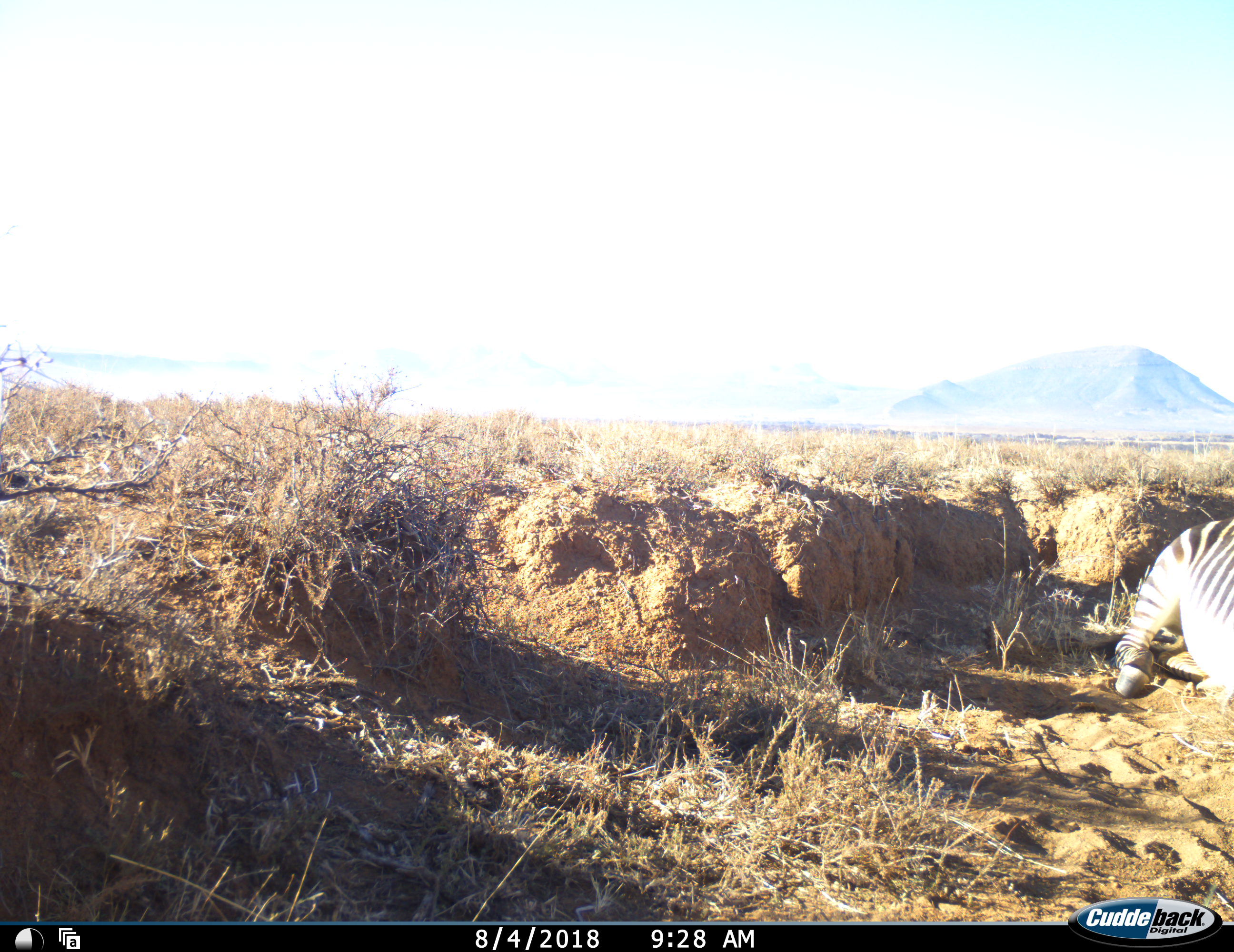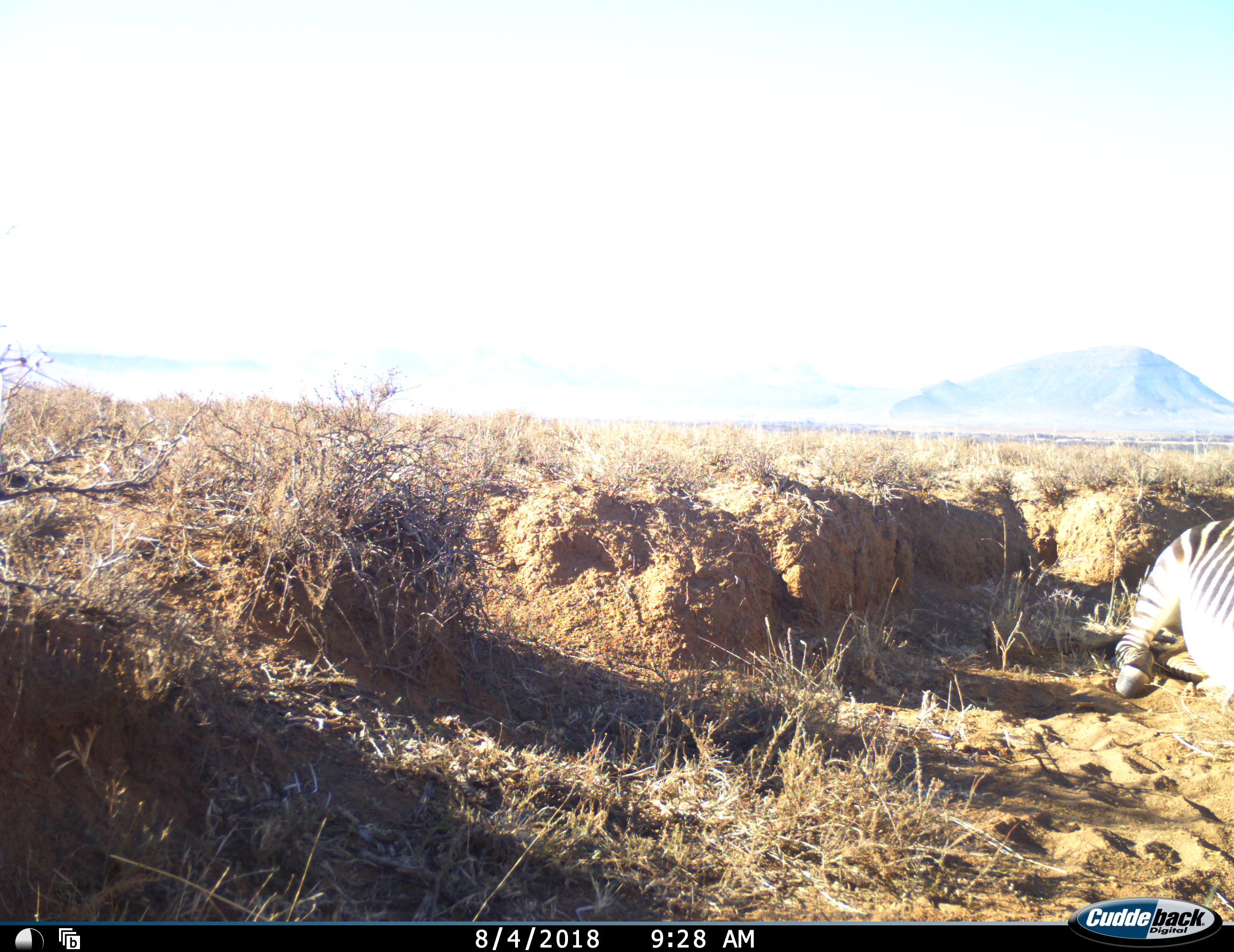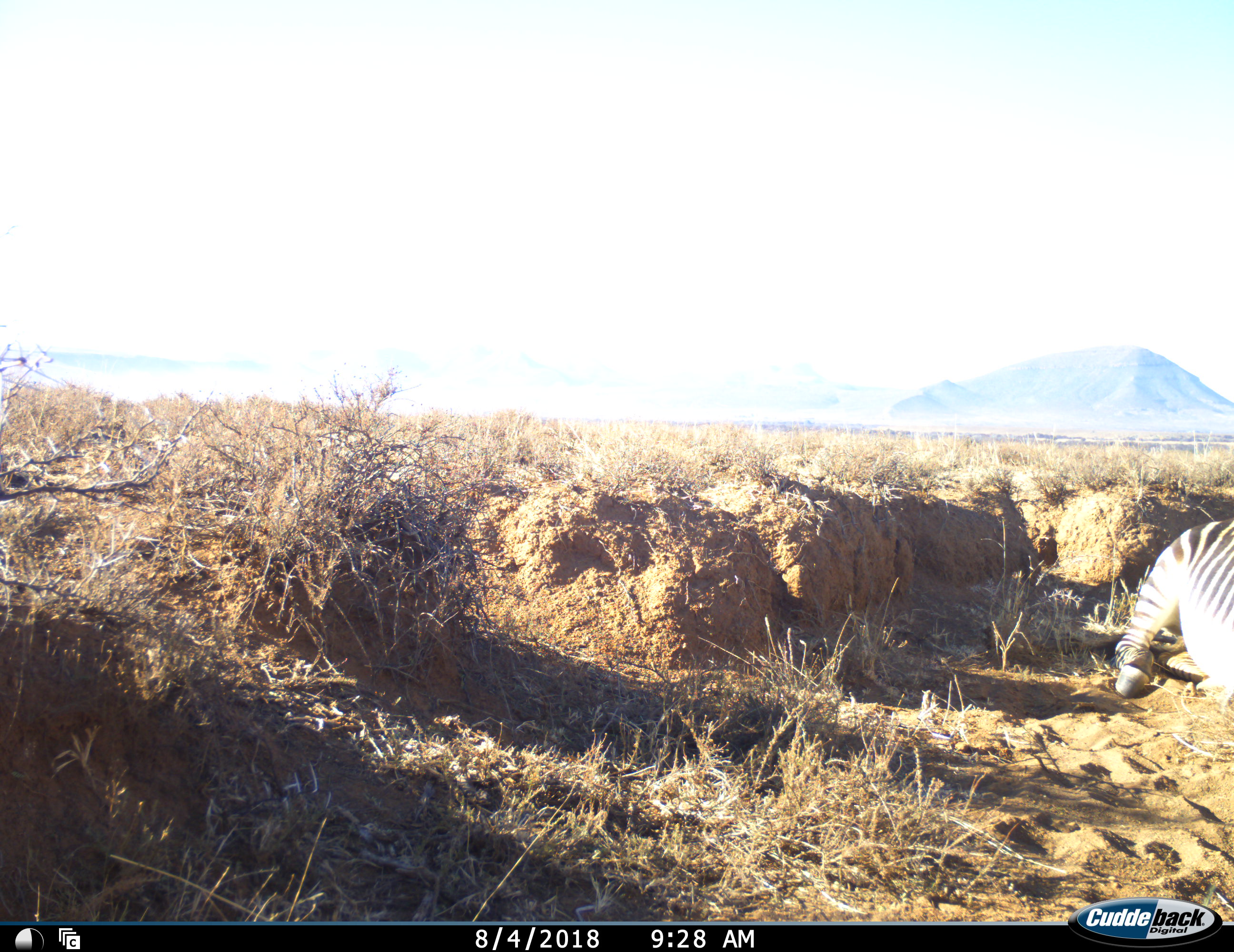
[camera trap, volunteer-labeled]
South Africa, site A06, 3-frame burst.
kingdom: Animalia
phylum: Chordata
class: Mammalia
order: Perissodactyla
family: Equidae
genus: Equus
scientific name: Equus zebra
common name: mountain zebra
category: zebramountain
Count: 1.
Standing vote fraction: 10%.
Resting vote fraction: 90%.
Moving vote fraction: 0%.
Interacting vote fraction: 0%.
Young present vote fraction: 0%.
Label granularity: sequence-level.